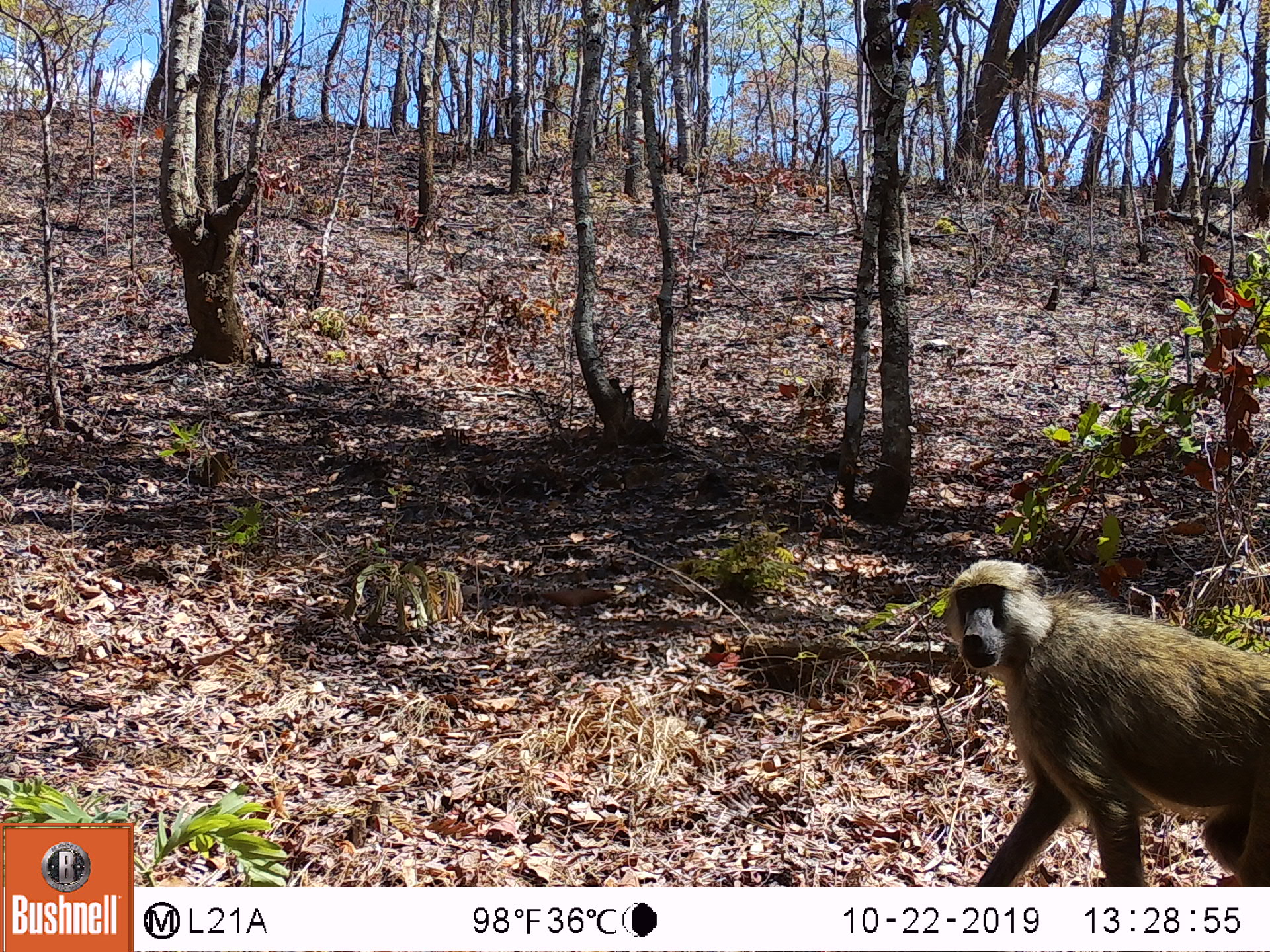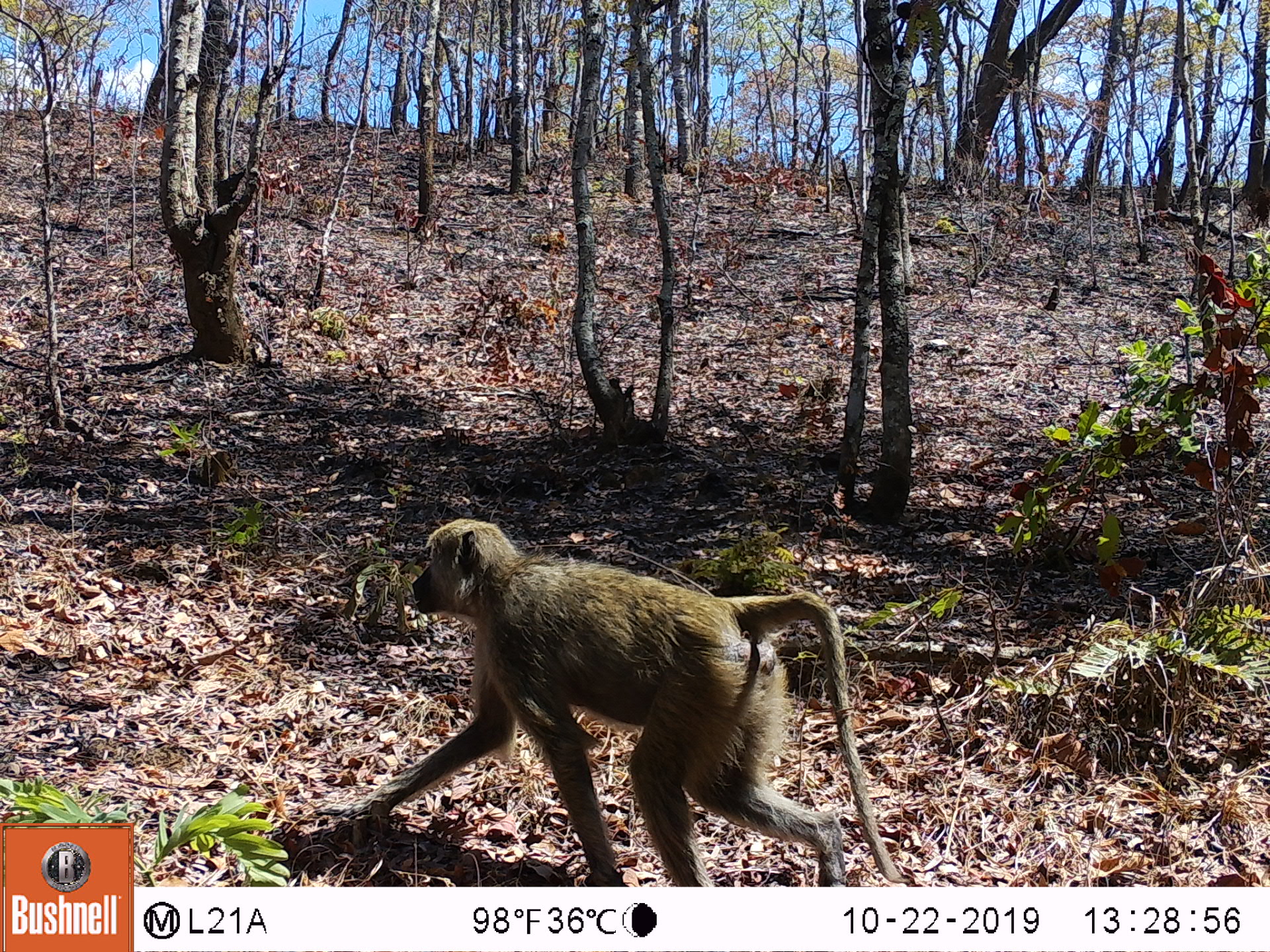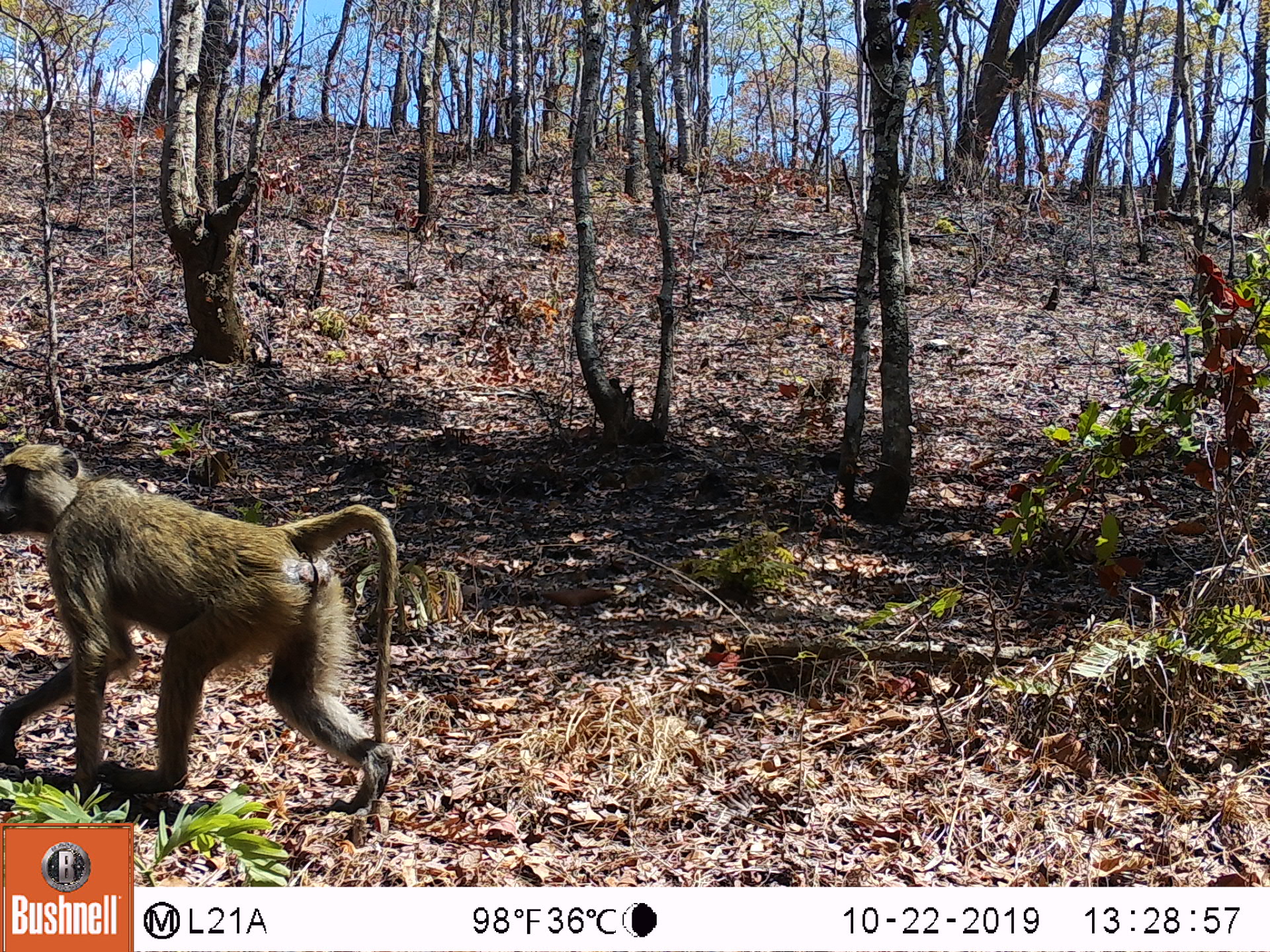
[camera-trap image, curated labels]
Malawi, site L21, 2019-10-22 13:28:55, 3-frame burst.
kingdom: Animalia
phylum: Chordata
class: Mammalia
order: Primates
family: Cercopithecidae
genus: Papio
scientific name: Papio cynocephalus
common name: yellow baboon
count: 1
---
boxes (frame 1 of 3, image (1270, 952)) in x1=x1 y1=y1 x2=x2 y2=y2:
yellow baboon: x1=939 y1=552 x2=1262 y2=875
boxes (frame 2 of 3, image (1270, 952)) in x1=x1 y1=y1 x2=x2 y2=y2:
yellow baboon: x1=347 y1=516 x2=902 y2=882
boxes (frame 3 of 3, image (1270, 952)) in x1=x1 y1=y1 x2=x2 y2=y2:
yellow baboon: x1=2 y1=444 x2=403 y2=818